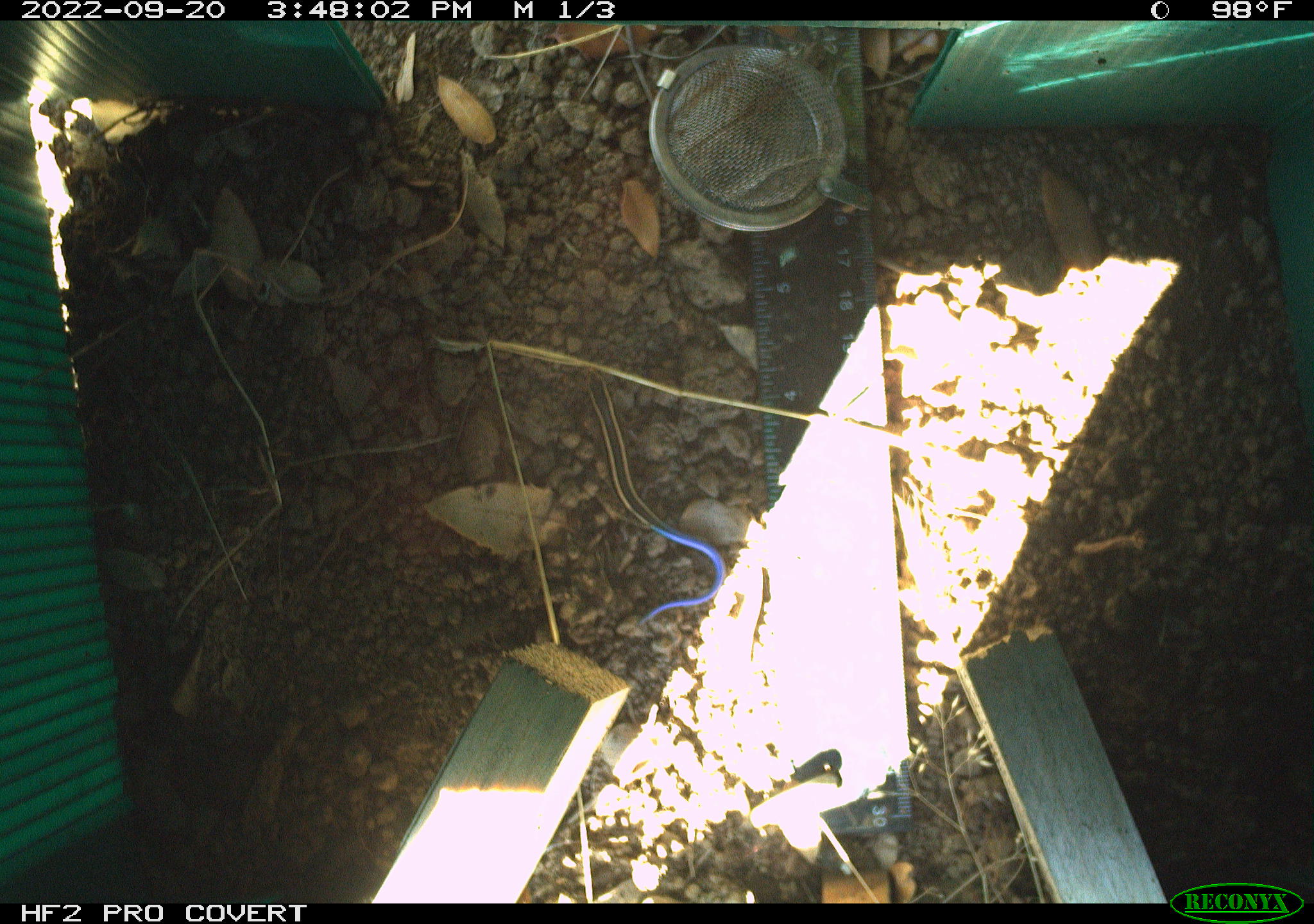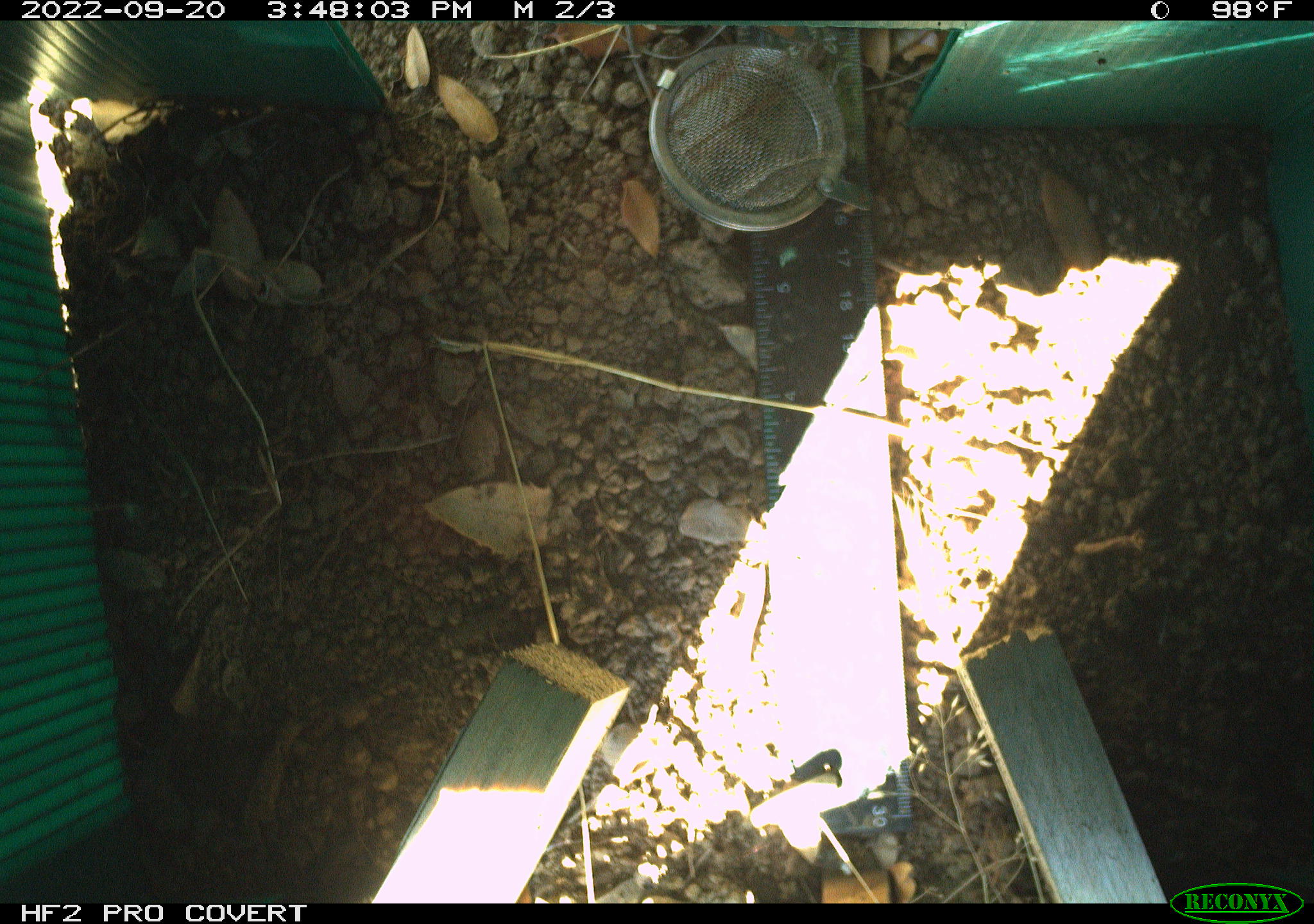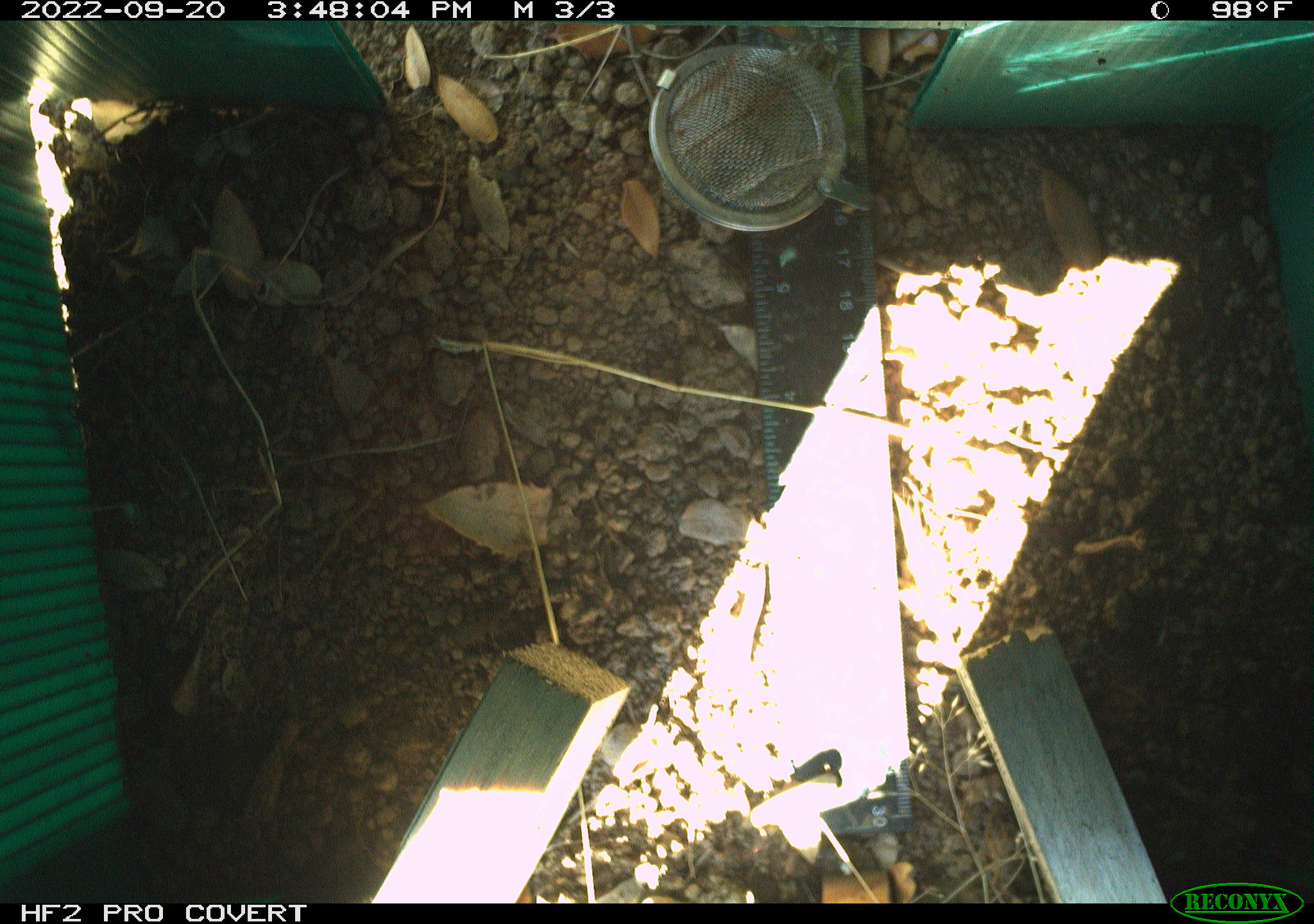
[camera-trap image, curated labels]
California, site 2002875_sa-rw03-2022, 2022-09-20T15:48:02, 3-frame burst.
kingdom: Animalia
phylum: Chordata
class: Reptilia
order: Squamata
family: Scincidae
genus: Plestiodon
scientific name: Plestiodon skiltonianus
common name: western skink